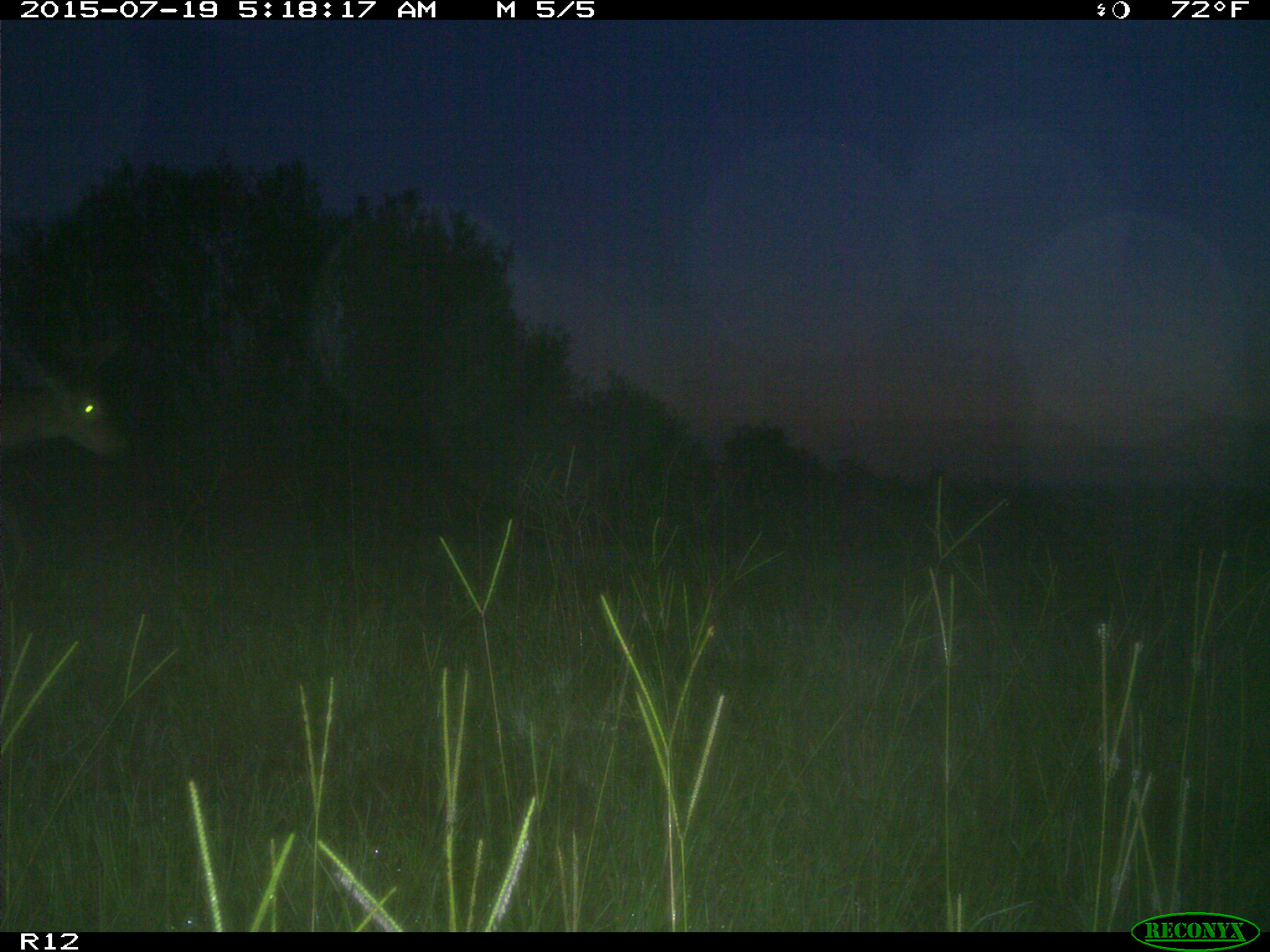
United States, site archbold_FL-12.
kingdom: Animalia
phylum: Chordata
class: Mammalia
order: Artiodactyla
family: Cervidae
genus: Odocoileus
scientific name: Odocoileus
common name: deer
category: unidentified deer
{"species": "unidentified deer (deer) (Odocoileus)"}